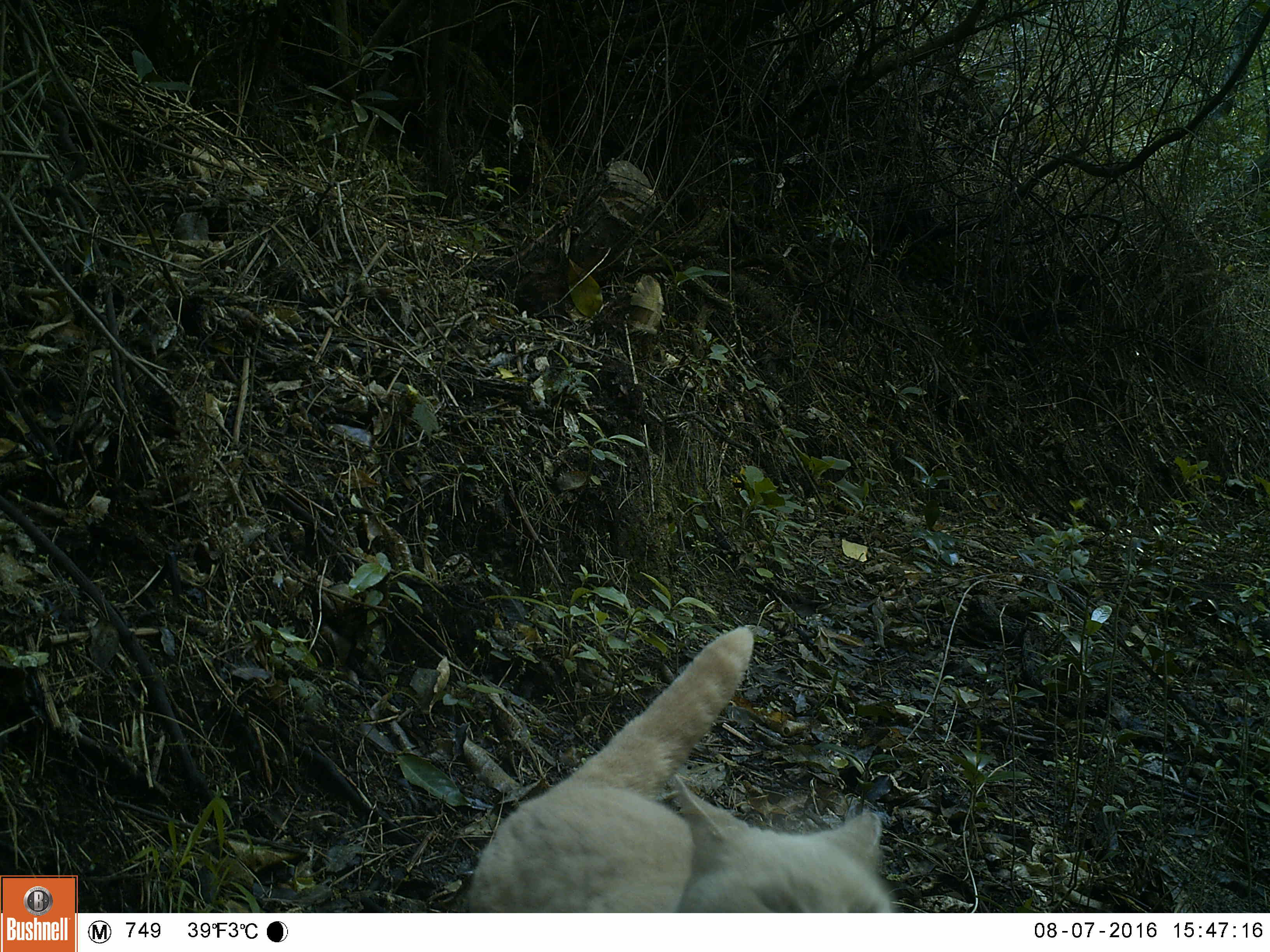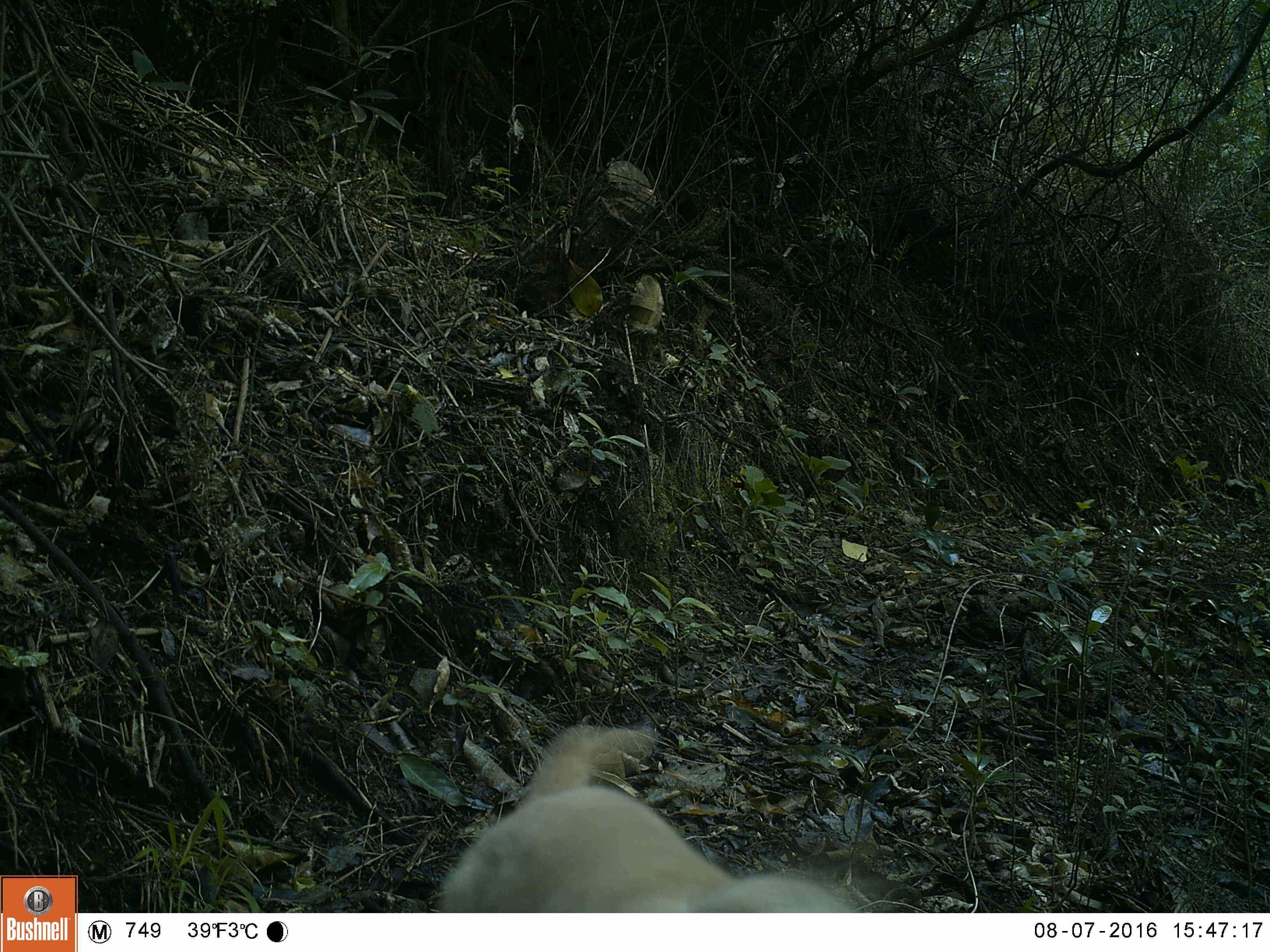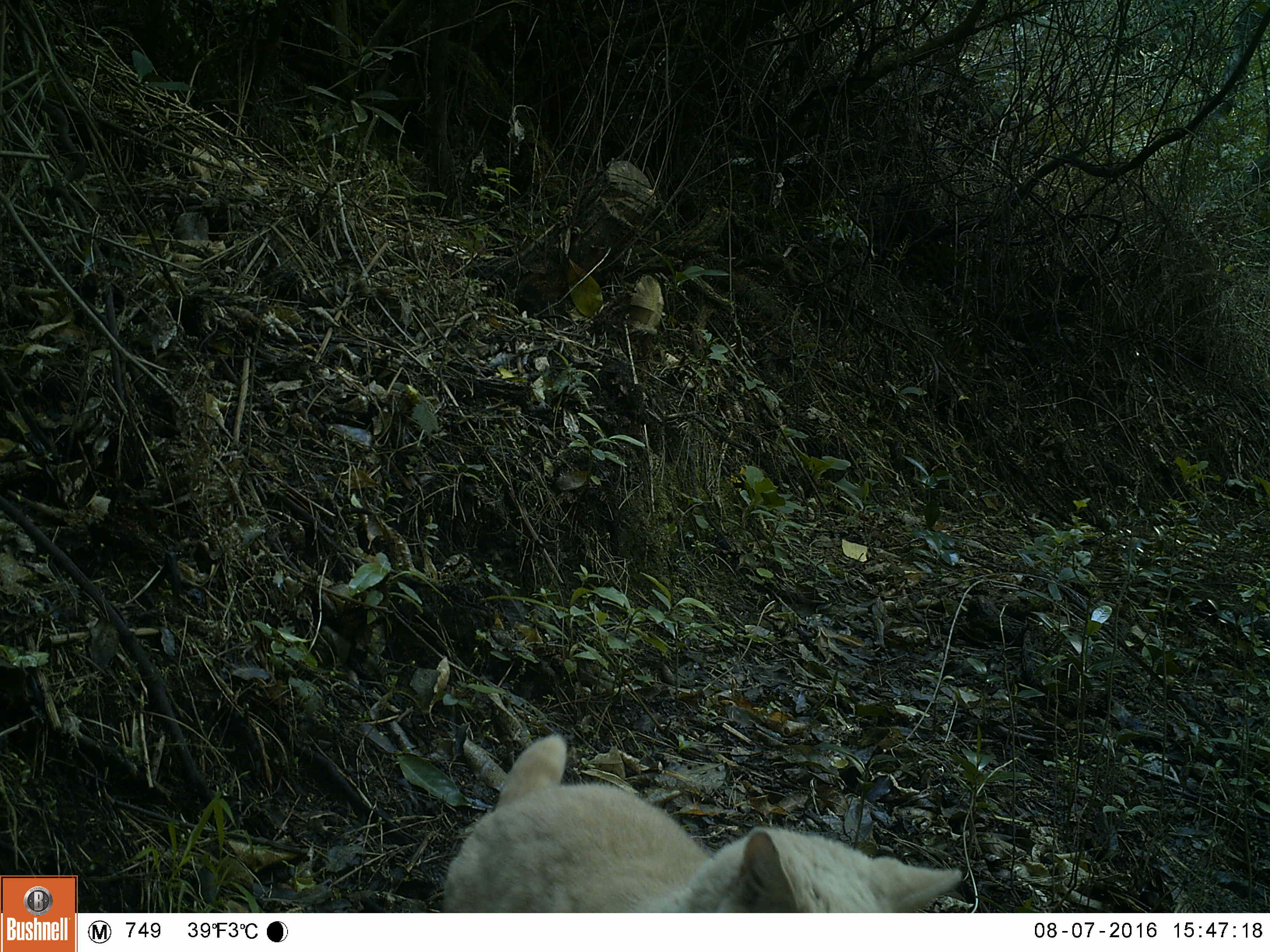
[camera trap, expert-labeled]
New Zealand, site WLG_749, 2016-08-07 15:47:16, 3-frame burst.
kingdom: Animalia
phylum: Chordata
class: Mammalia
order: Carnivora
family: Felidae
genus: Felis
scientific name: Felis catus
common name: domestic cat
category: cat